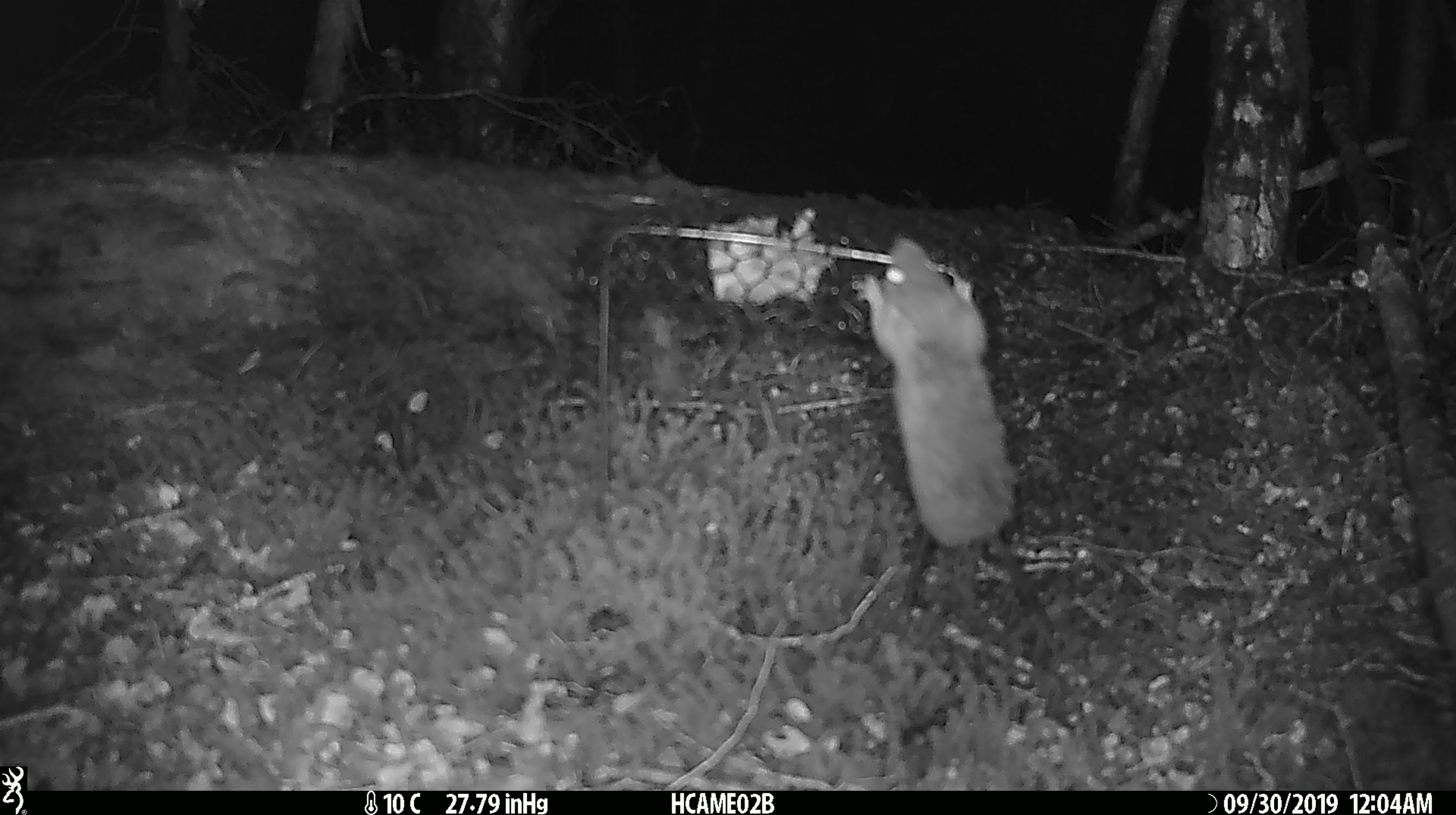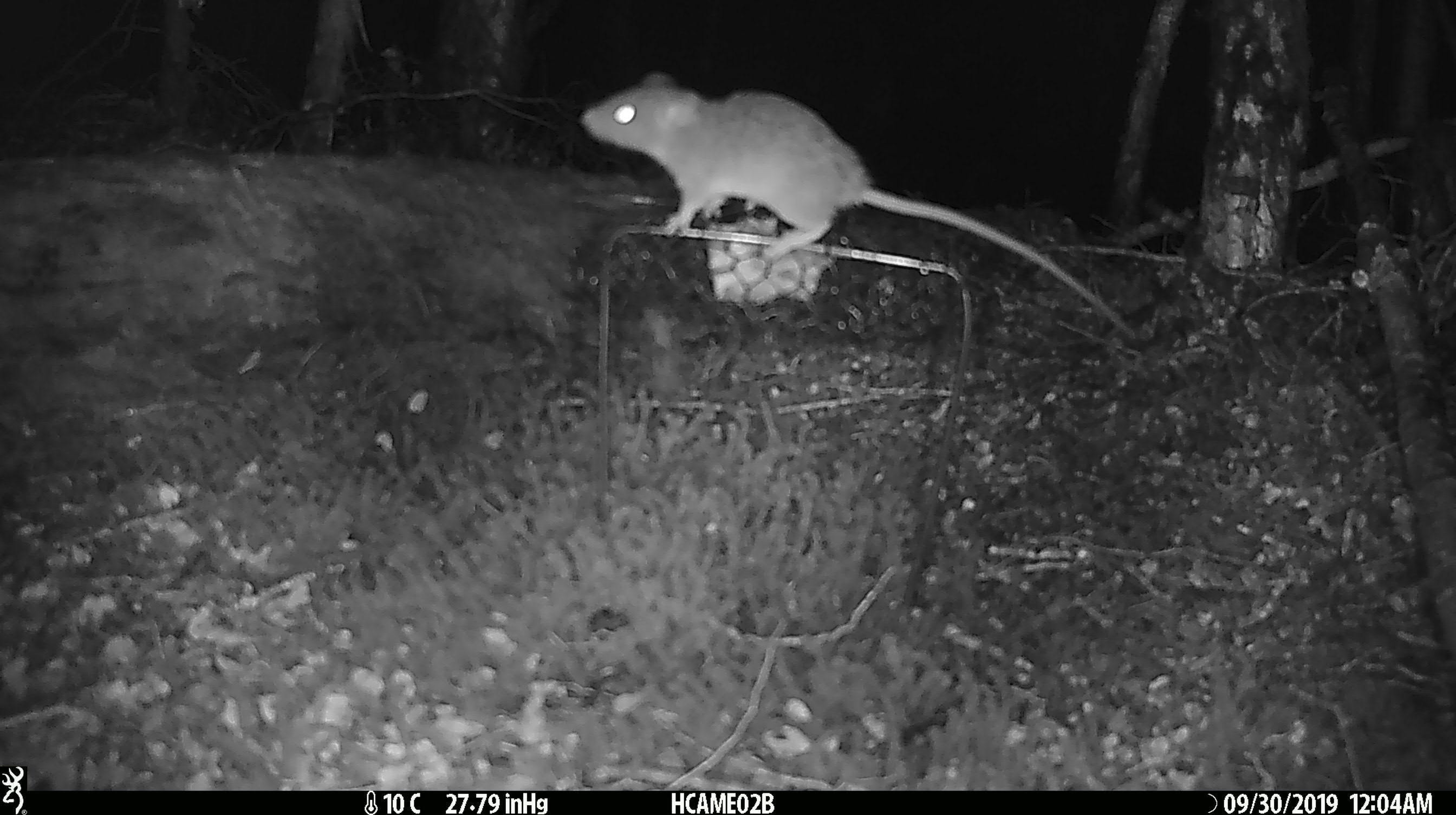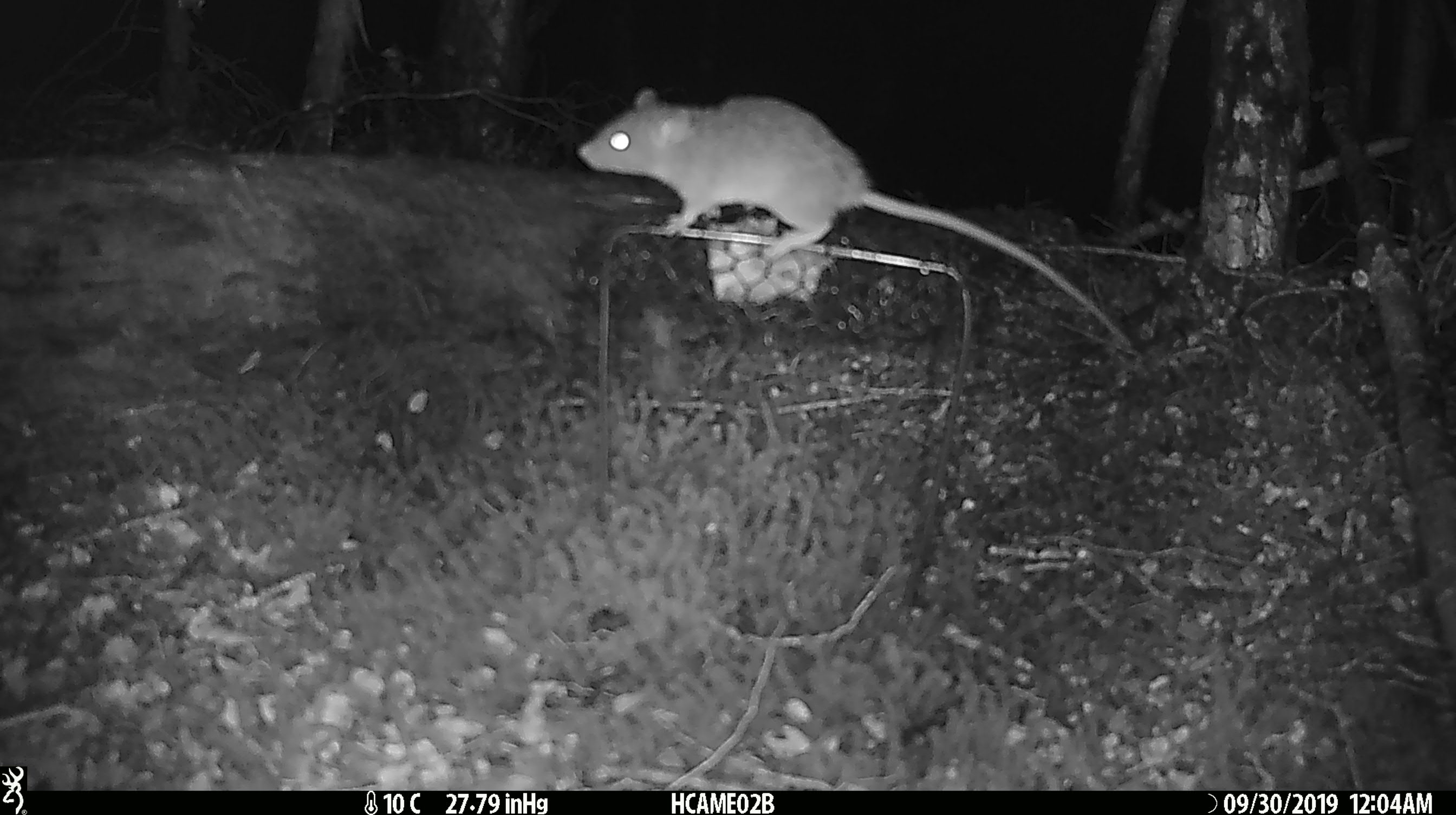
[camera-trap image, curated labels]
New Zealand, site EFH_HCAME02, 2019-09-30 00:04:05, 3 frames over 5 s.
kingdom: Animalia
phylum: Chordata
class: Mammalia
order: Rodentia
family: Muridae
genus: Mus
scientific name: Mus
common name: mouse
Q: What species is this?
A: Mouse (Mus).